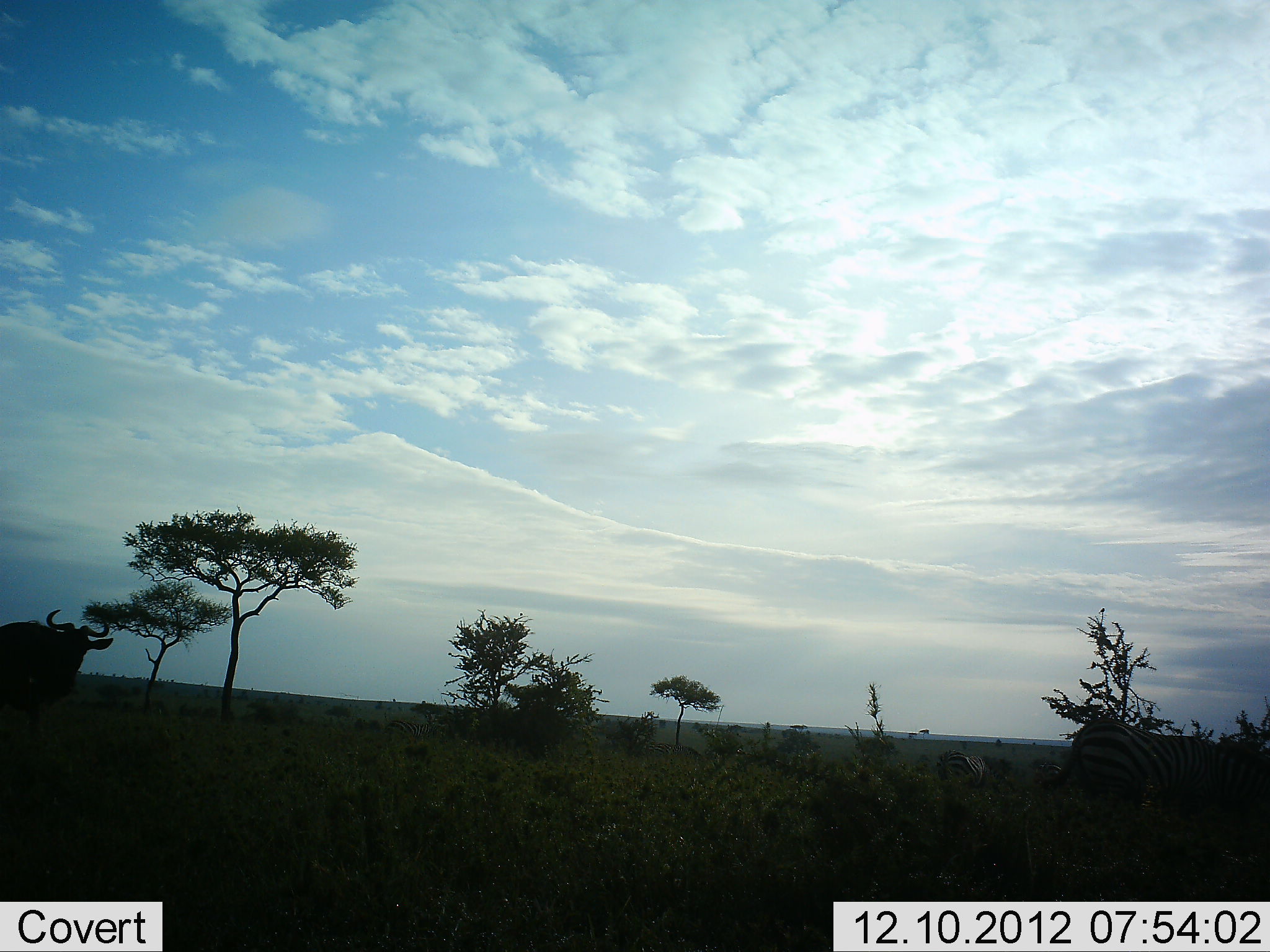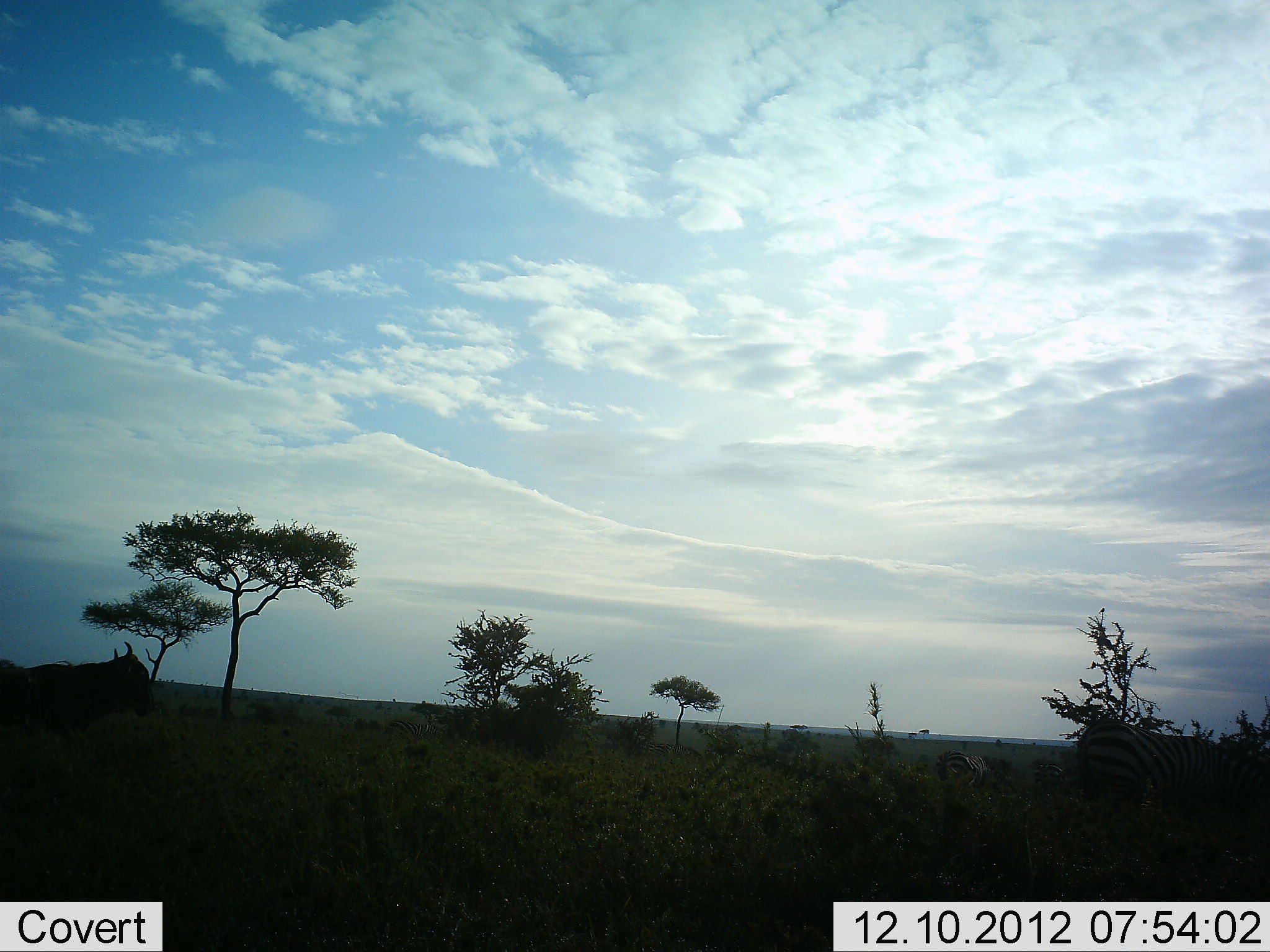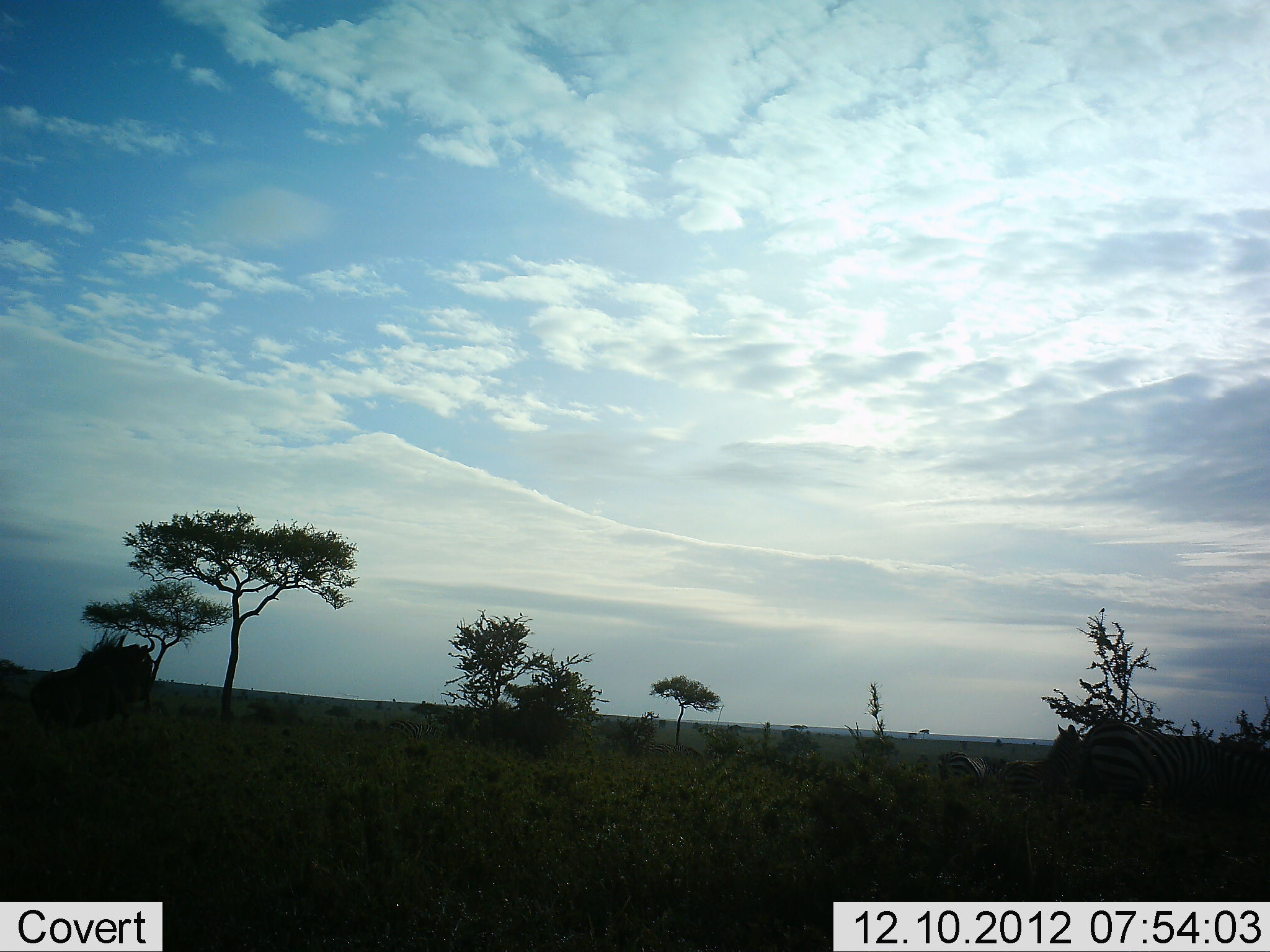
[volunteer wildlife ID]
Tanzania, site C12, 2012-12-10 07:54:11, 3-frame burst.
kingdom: Animalia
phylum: Chordata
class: Mammalia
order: Artiodactyla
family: Bovidae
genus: Connochaetes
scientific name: Connochaetes taurinus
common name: blue wildebeest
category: wildebeest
Wildebeest (blue wildebeest) (Connochaetes taurinus), count 1. Behavior (volunteer vote fractions): standing 53%, resting 0%, moving 53%, interacting 13%. Young present (vote fraction): 0%. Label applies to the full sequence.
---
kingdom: Animalia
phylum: Chordata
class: Mammalia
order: Perissodactyla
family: Equidae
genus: Equus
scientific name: Equus quagga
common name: plains zebra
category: zebra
Zebra (plains zebra) (Equus quagga), count 3. Behavior (volunteer vote fractions): standing 70%, resting 0%, moving 40%, interacting 10%. Young present (vote fraction): 0%. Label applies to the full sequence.